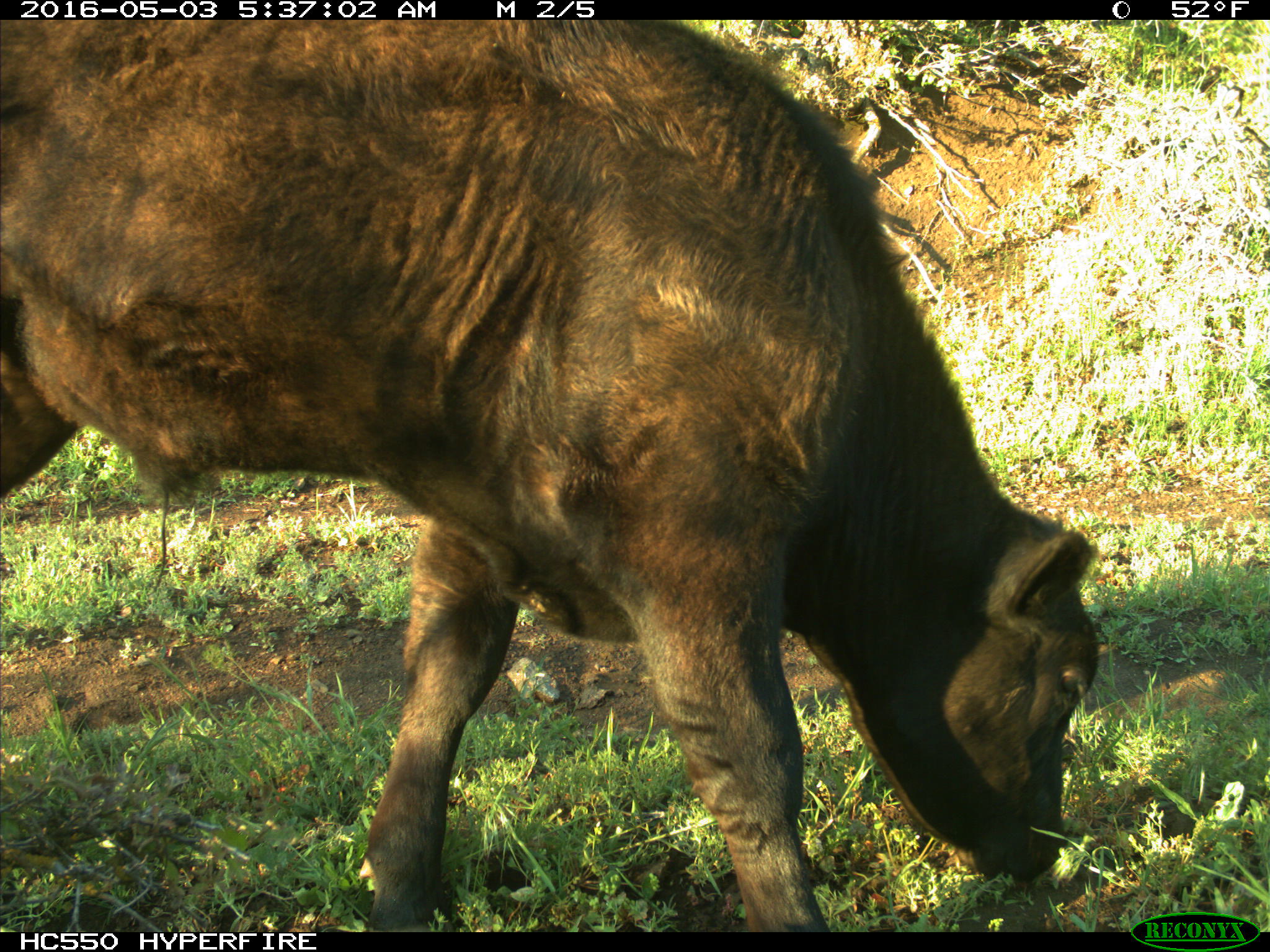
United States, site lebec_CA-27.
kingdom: Animalia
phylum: Chordata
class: Mammalia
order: Artiodactyla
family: Bovidae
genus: Bos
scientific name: Bos taurus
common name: domestic cow